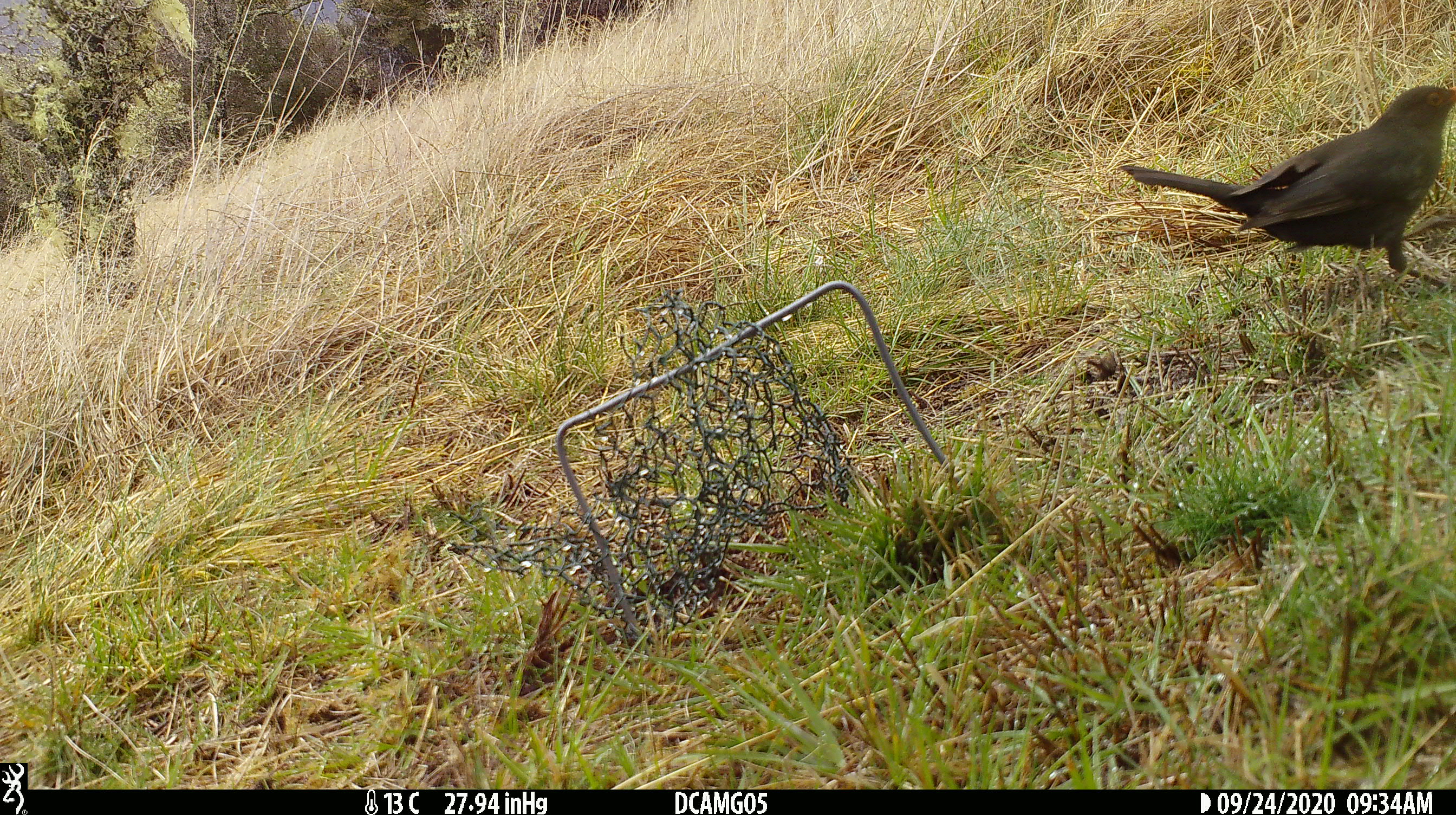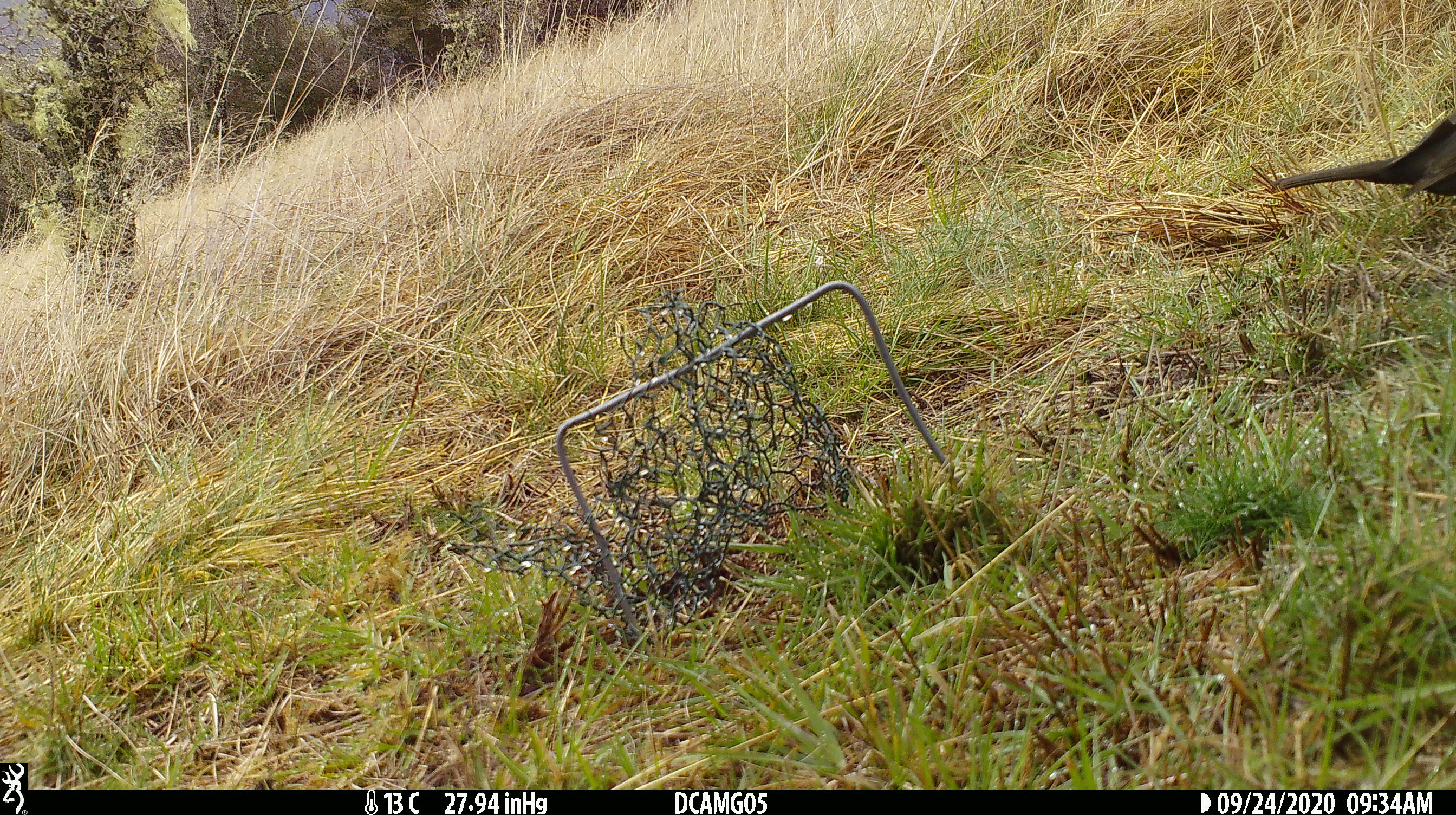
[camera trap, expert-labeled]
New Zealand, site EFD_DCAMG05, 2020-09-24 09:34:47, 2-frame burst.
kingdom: Animalia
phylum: Chordata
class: Aves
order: Passeriformes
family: Turdidae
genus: Turdus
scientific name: Turdus merula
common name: eurasian blackbird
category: blackbird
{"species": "blackbird (eurasian blackbird) (Turdus merula)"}